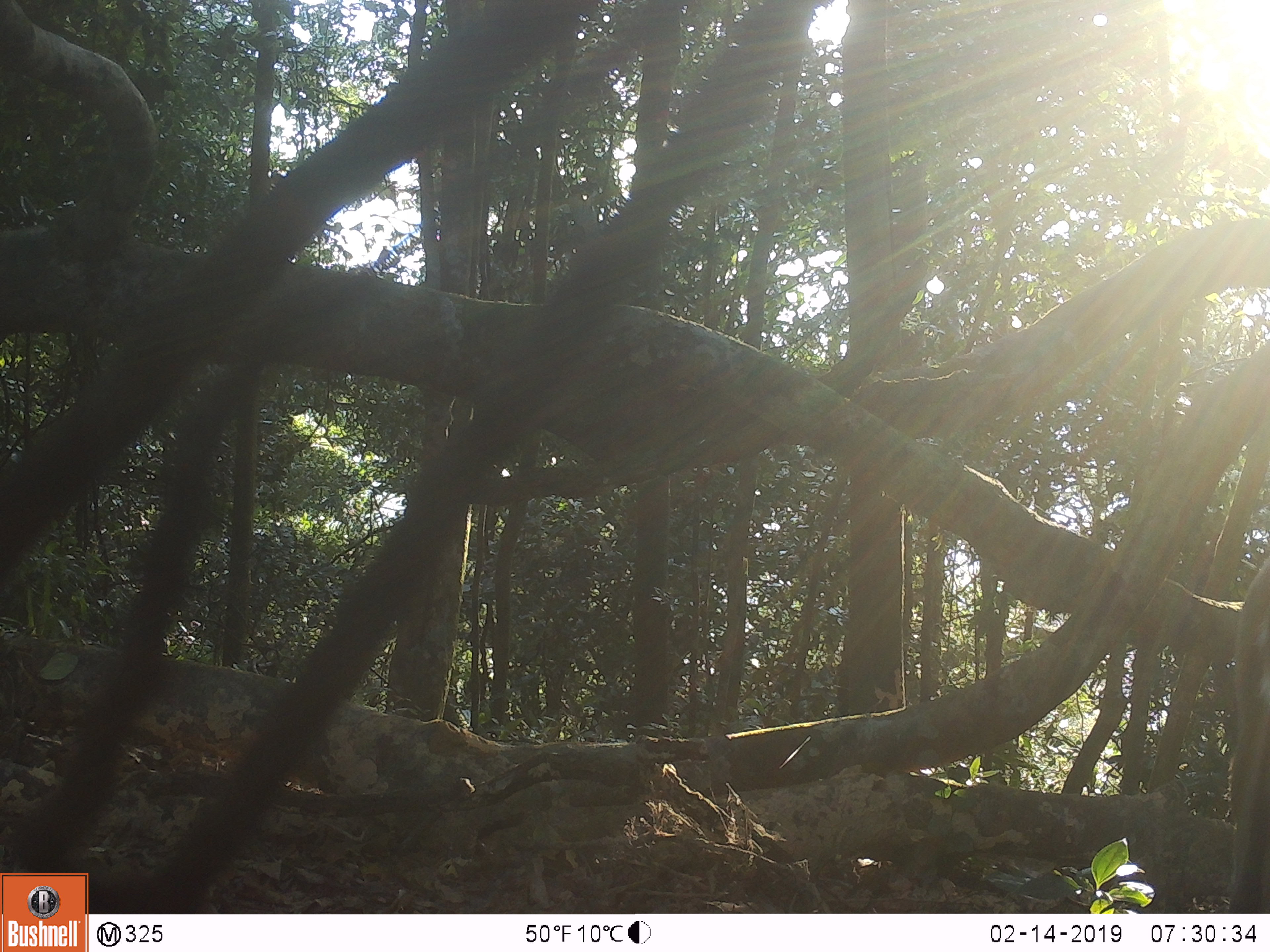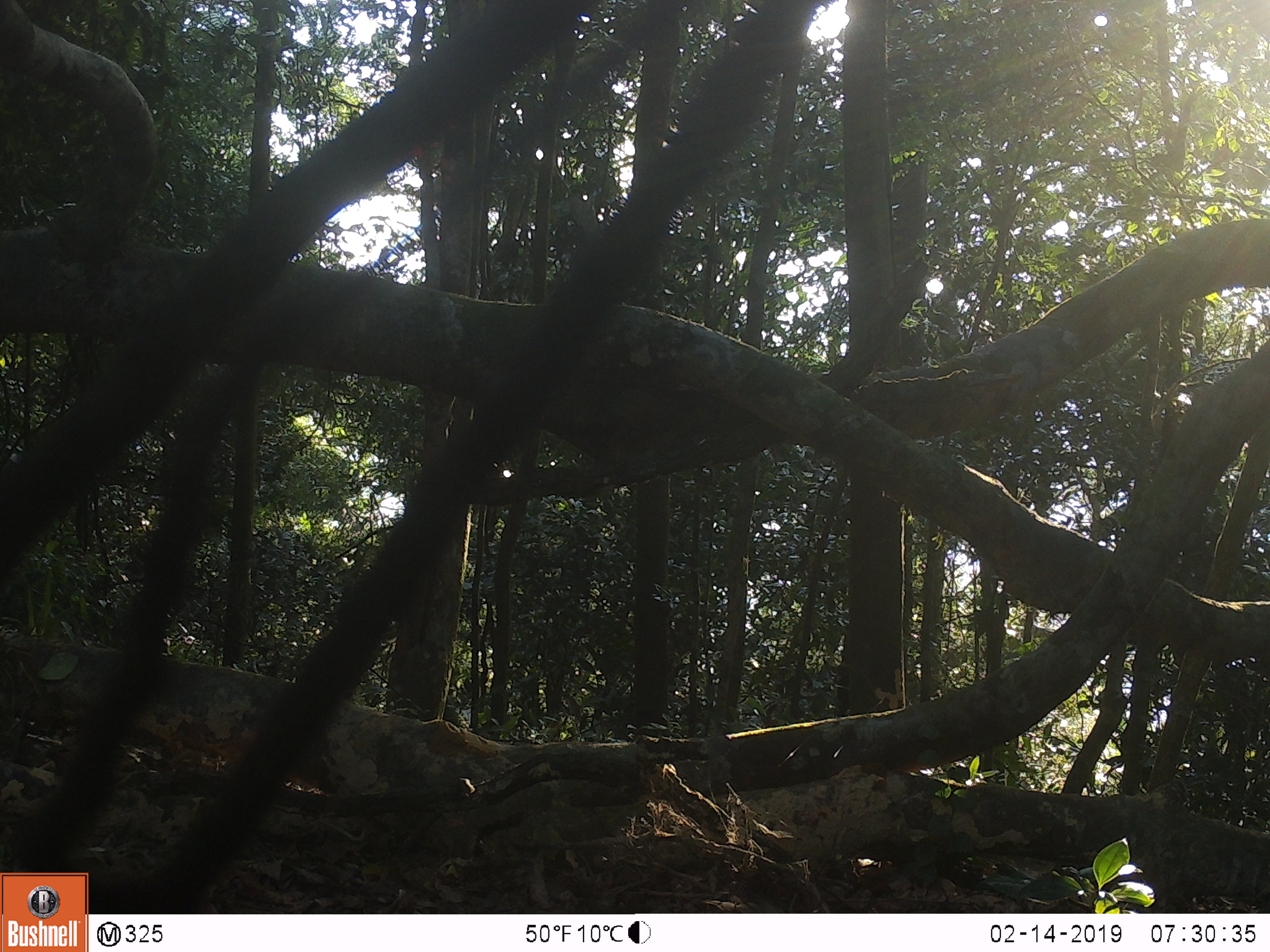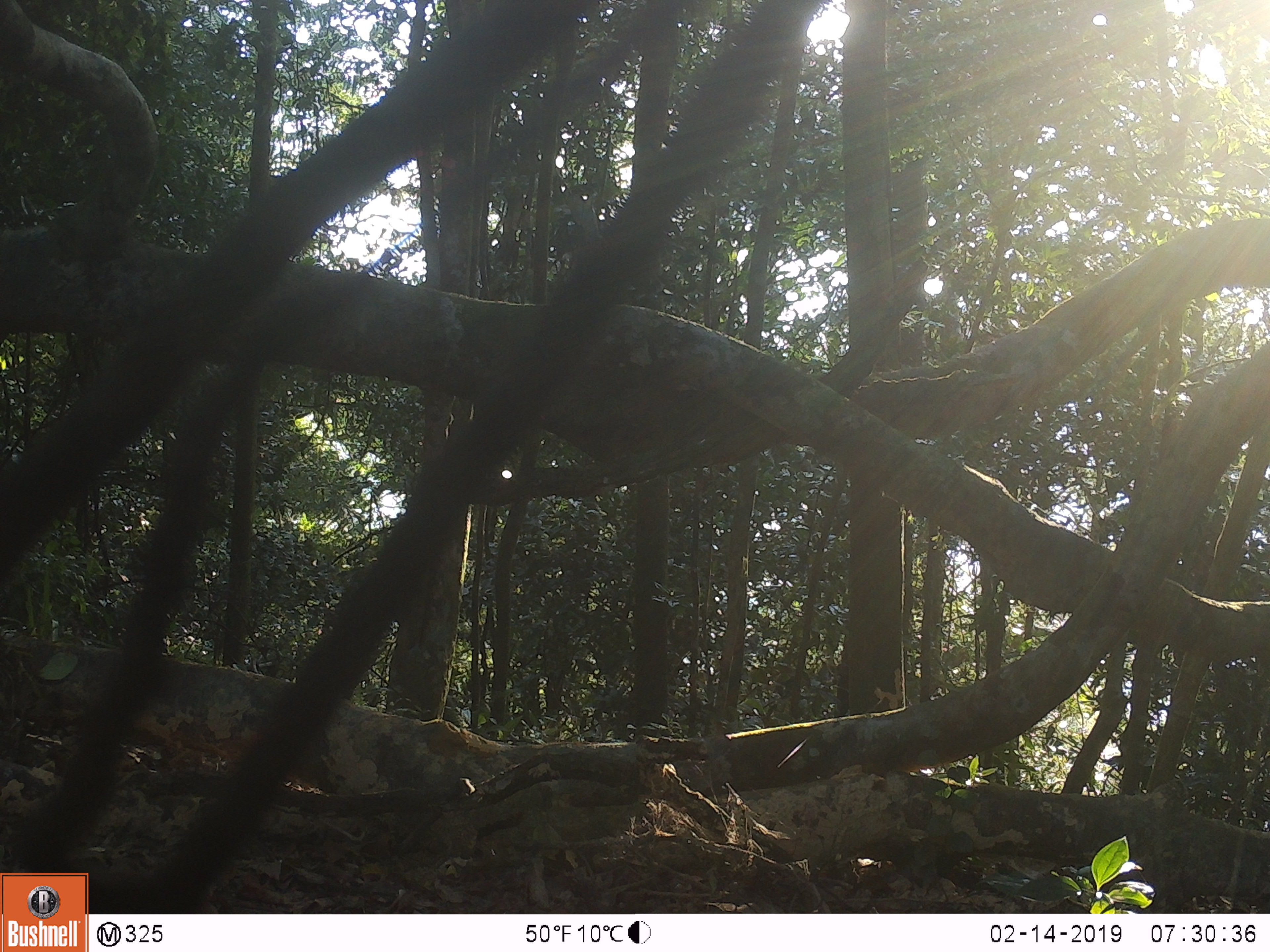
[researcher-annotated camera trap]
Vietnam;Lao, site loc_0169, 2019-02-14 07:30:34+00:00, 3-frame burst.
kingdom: Animalia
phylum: Chordata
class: Mammalia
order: Artiodactyla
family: Cervidae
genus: Muntiacus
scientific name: Muntiacus vuquangensis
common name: large-antlered muntjac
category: large antlered muntjac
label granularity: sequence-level